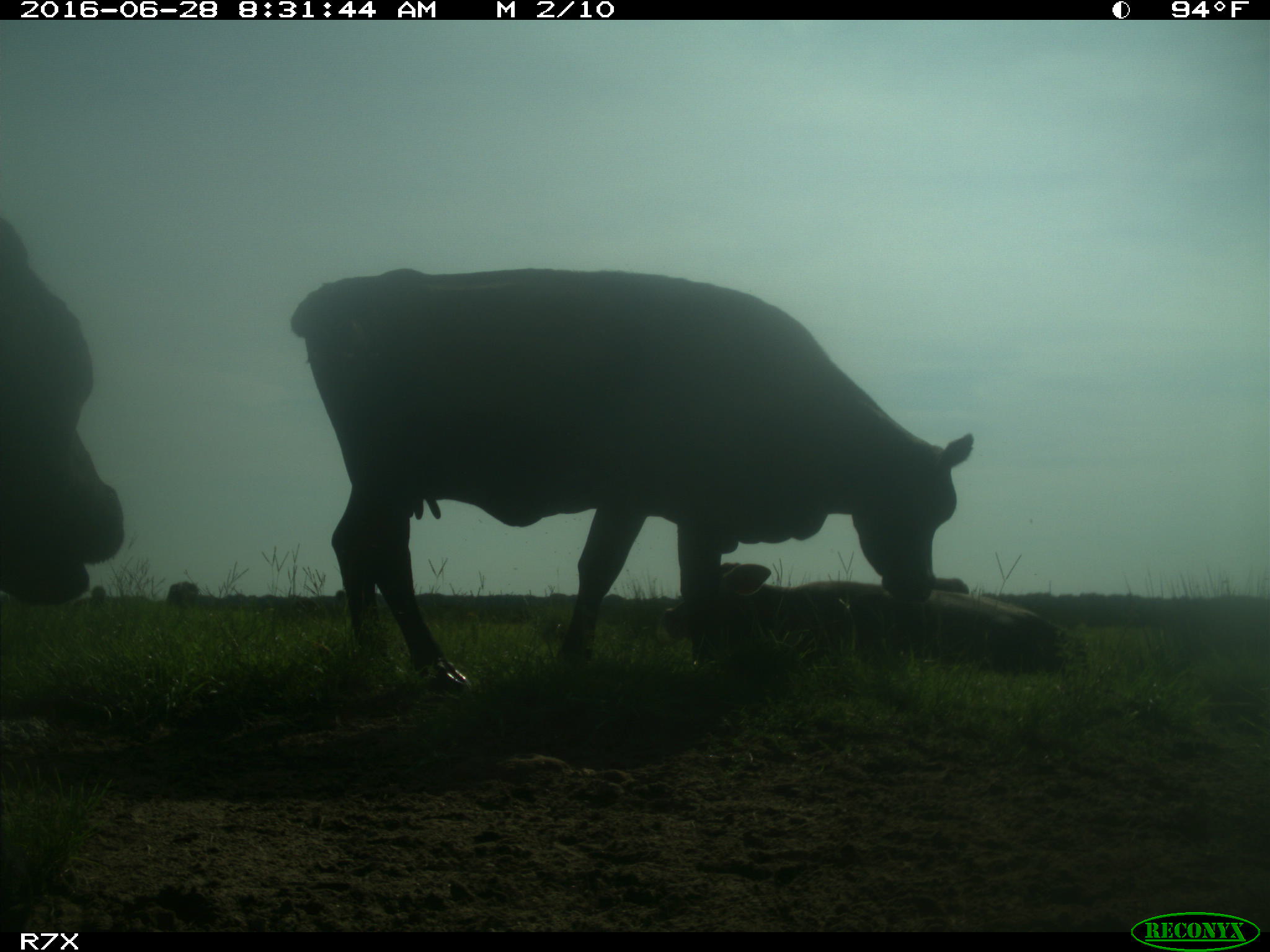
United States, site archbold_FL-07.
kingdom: Animalia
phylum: Chordata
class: Mammalia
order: Artiodactyla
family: Bovidae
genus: Bos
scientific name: Bos taurus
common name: domestic cow